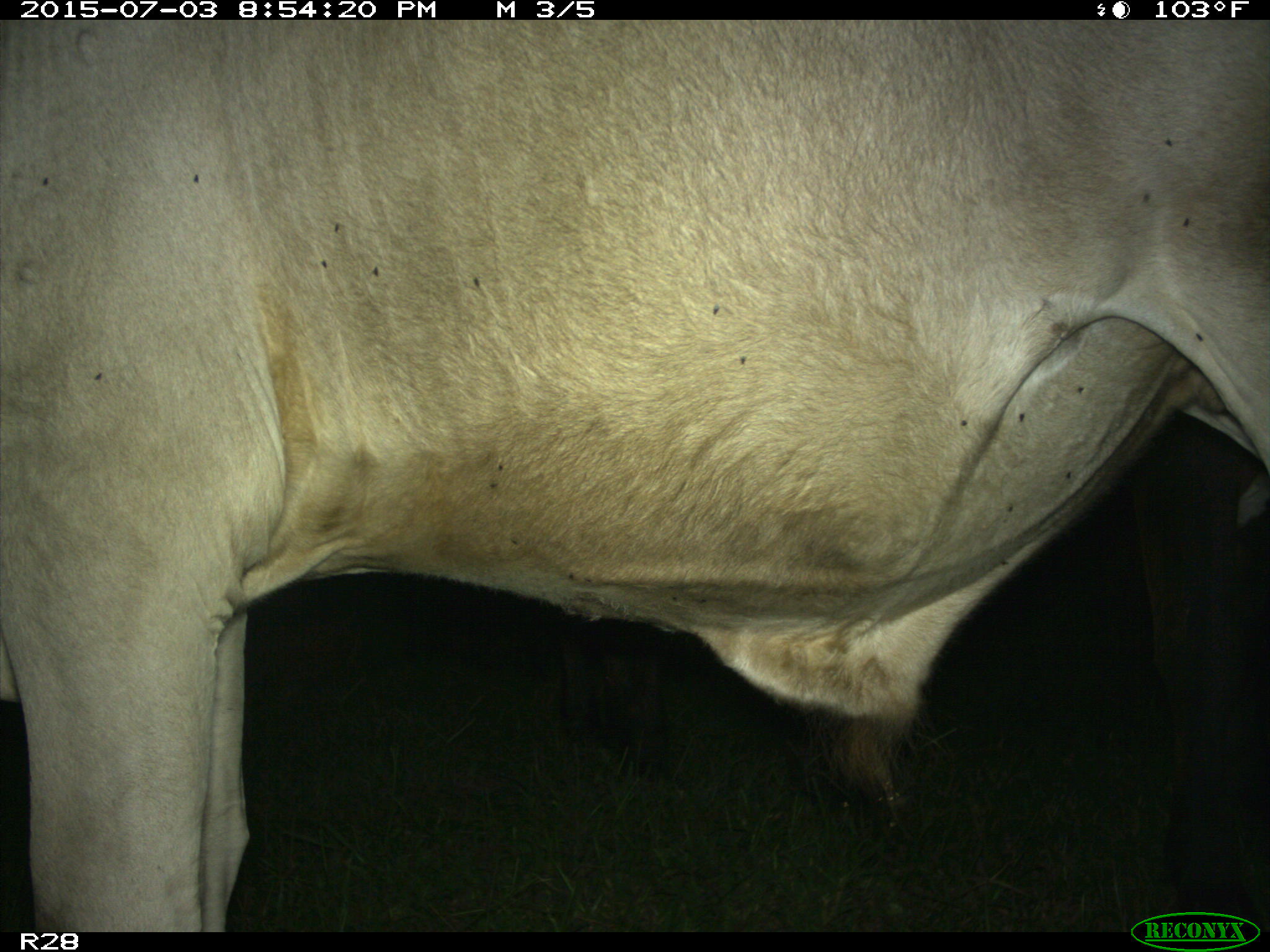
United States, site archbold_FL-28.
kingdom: Animalia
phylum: Chordata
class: Mammalia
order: Artiodactyla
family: Bovidae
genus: Bos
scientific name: Bos taurus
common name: domestic cow